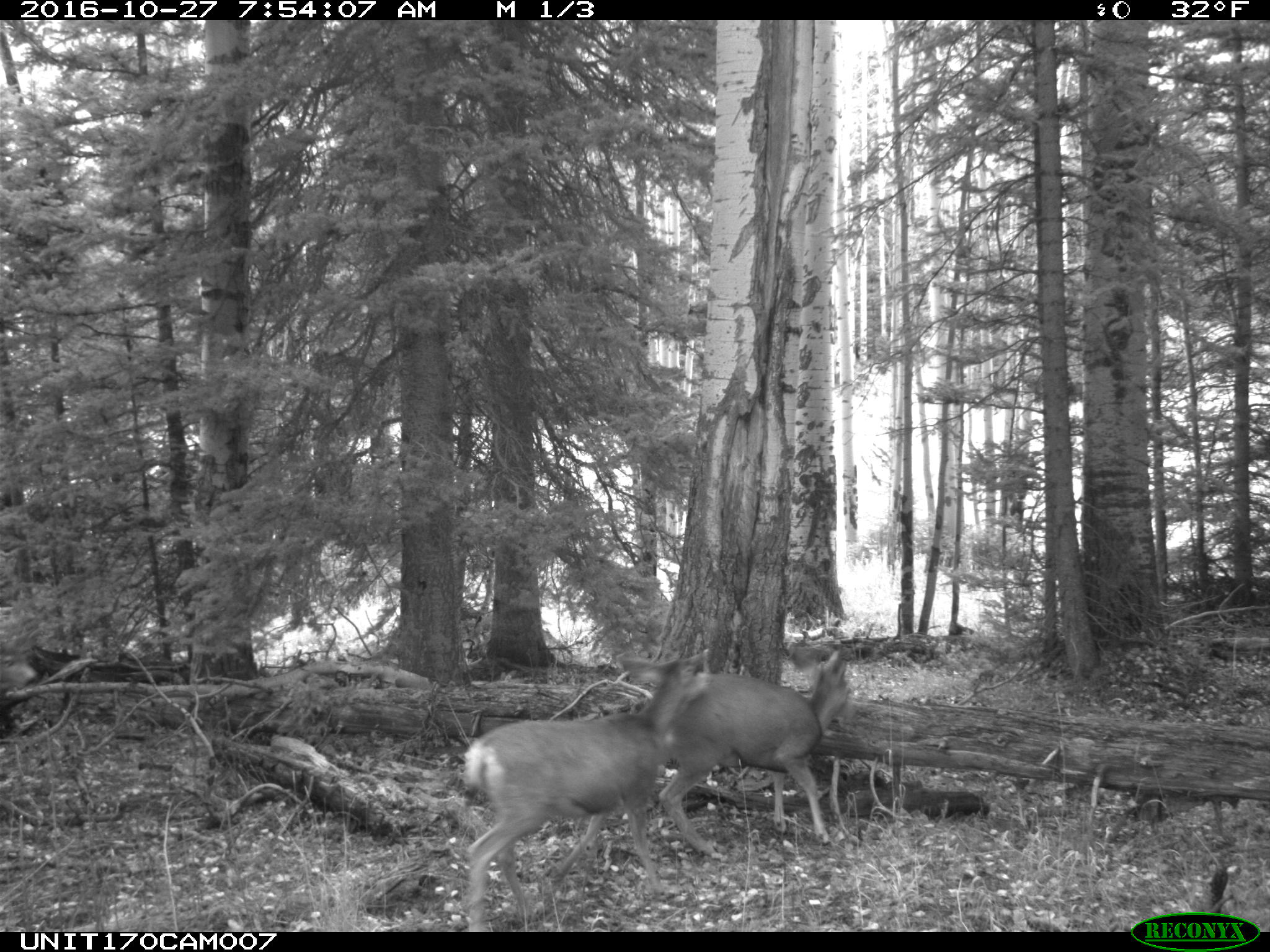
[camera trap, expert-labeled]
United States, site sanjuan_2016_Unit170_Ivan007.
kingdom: Animalia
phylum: Chordata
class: Mammalia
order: Artiodactyla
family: Cervidae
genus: Odocoileus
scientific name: Odocoileus hemionus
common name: mule deer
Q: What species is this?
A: Odocoileus hemionus (mule deer).